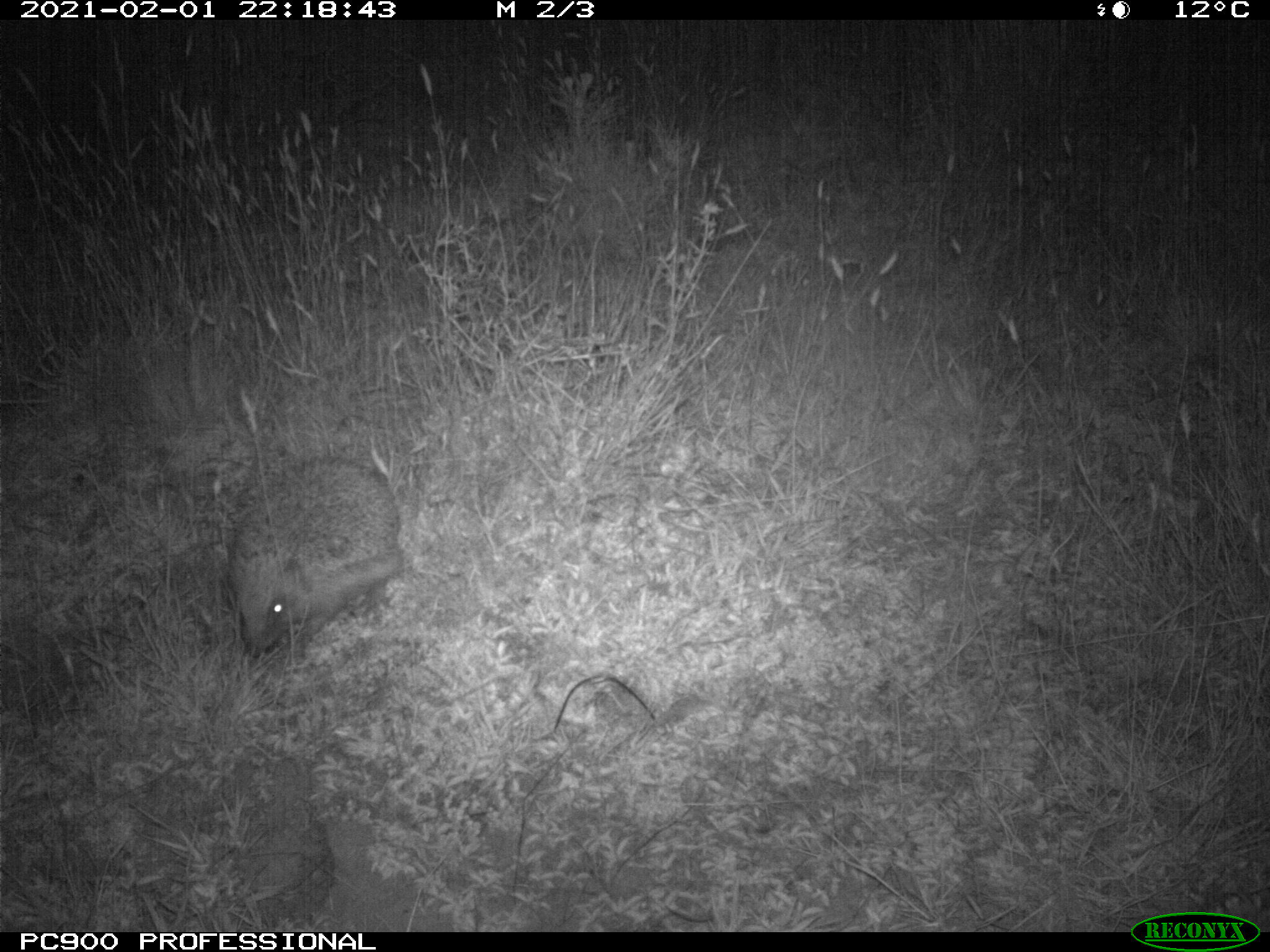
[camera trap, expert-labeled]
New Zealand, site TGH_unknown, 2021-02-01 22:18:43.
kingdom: Animalia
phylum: Chordata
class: Mammalia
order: Eulipotyphla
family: Erinaceidae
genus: Erinaceus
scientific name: Erinaceus europaeus europaeus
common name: european hedgehog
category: hedgehog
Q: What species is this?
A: Hedgehog (european hedgehog) (Erinaceus europaeus europaeus).